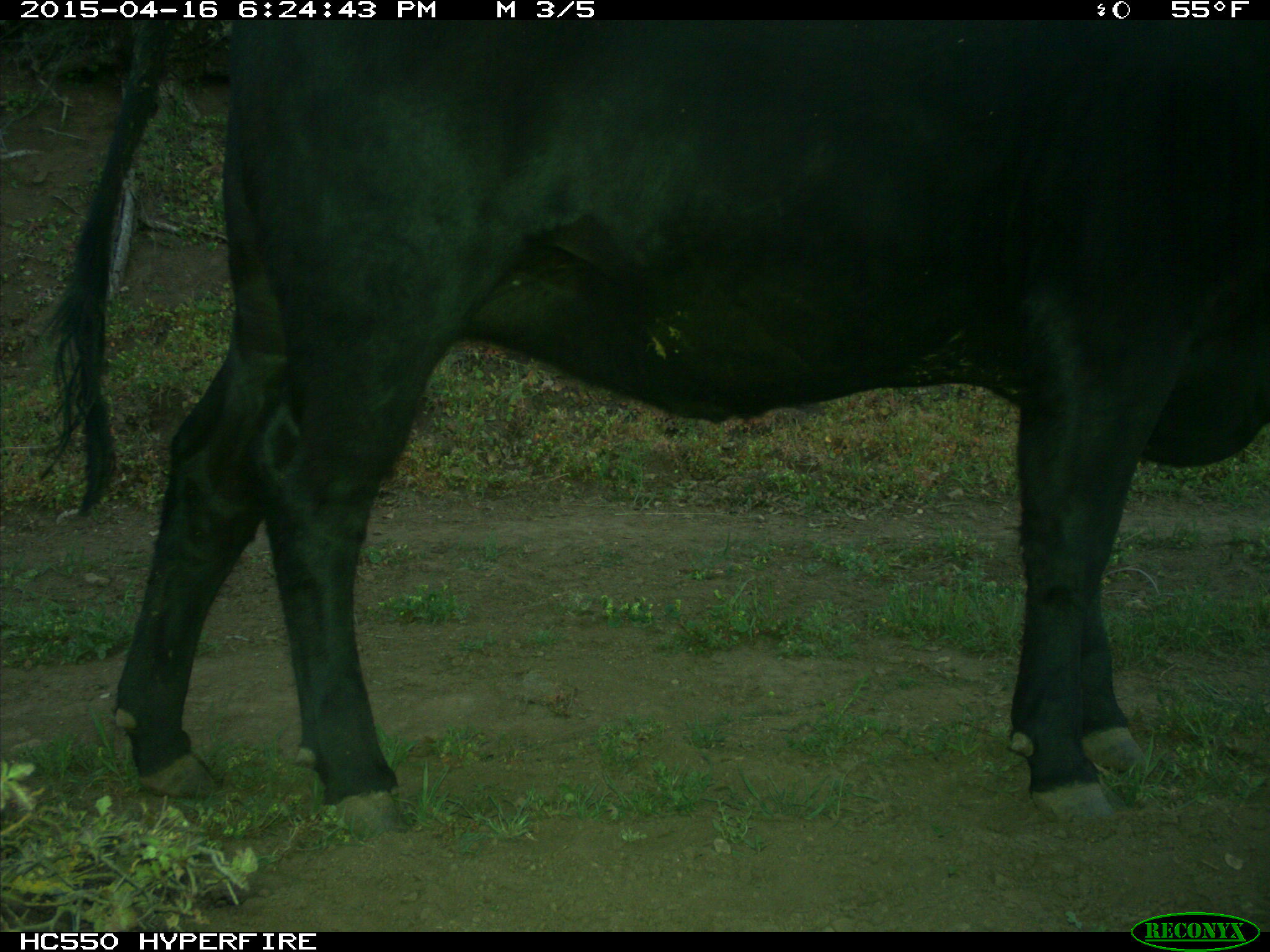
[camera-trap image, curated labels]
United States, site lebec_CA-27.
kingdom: Animalia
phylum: Chordata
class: Mammalia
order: Artiodactyla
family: Bovidae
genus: Bos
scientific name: Bos taurus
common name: domestic cow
Bos taurus (domestic cow).